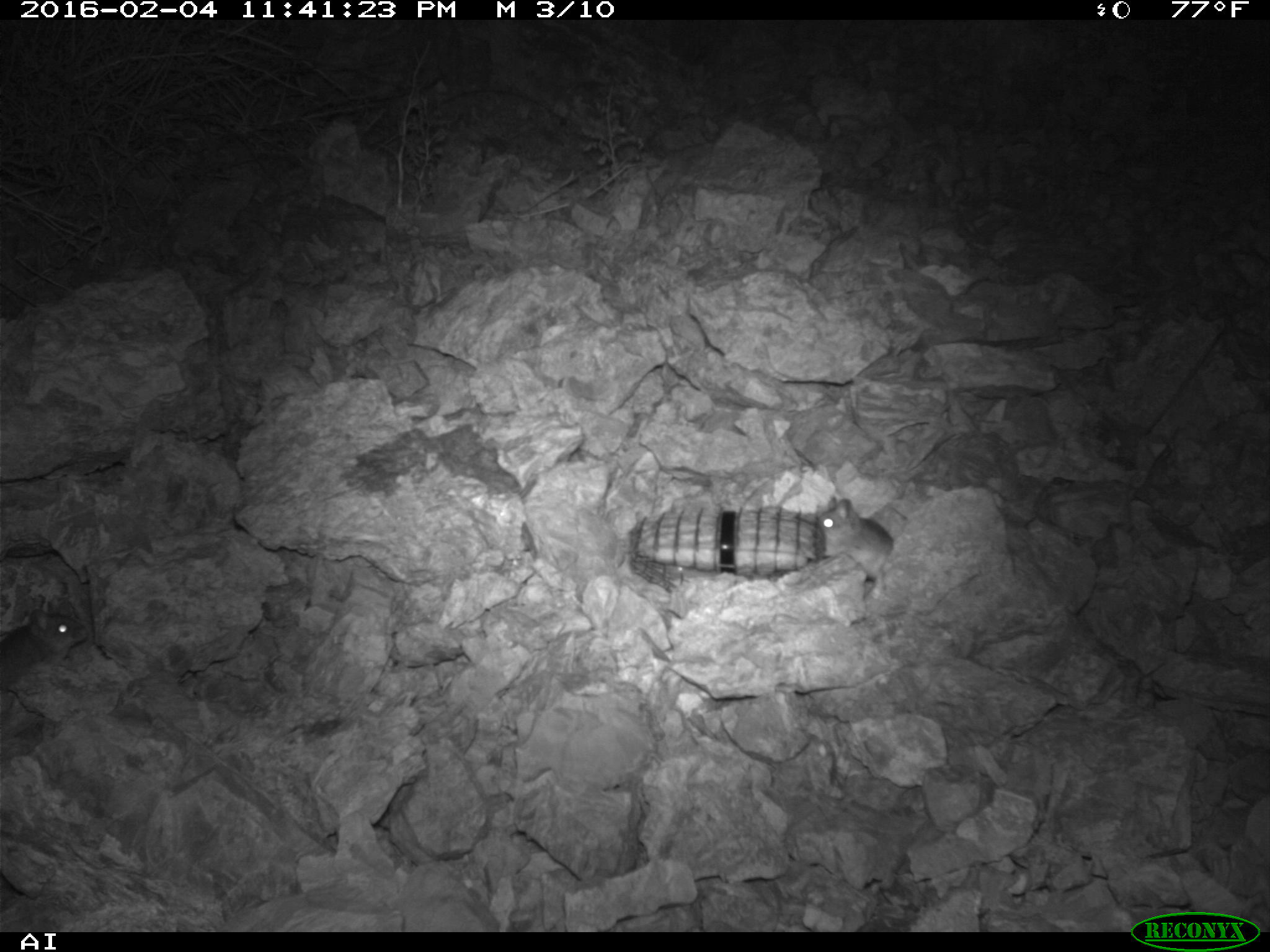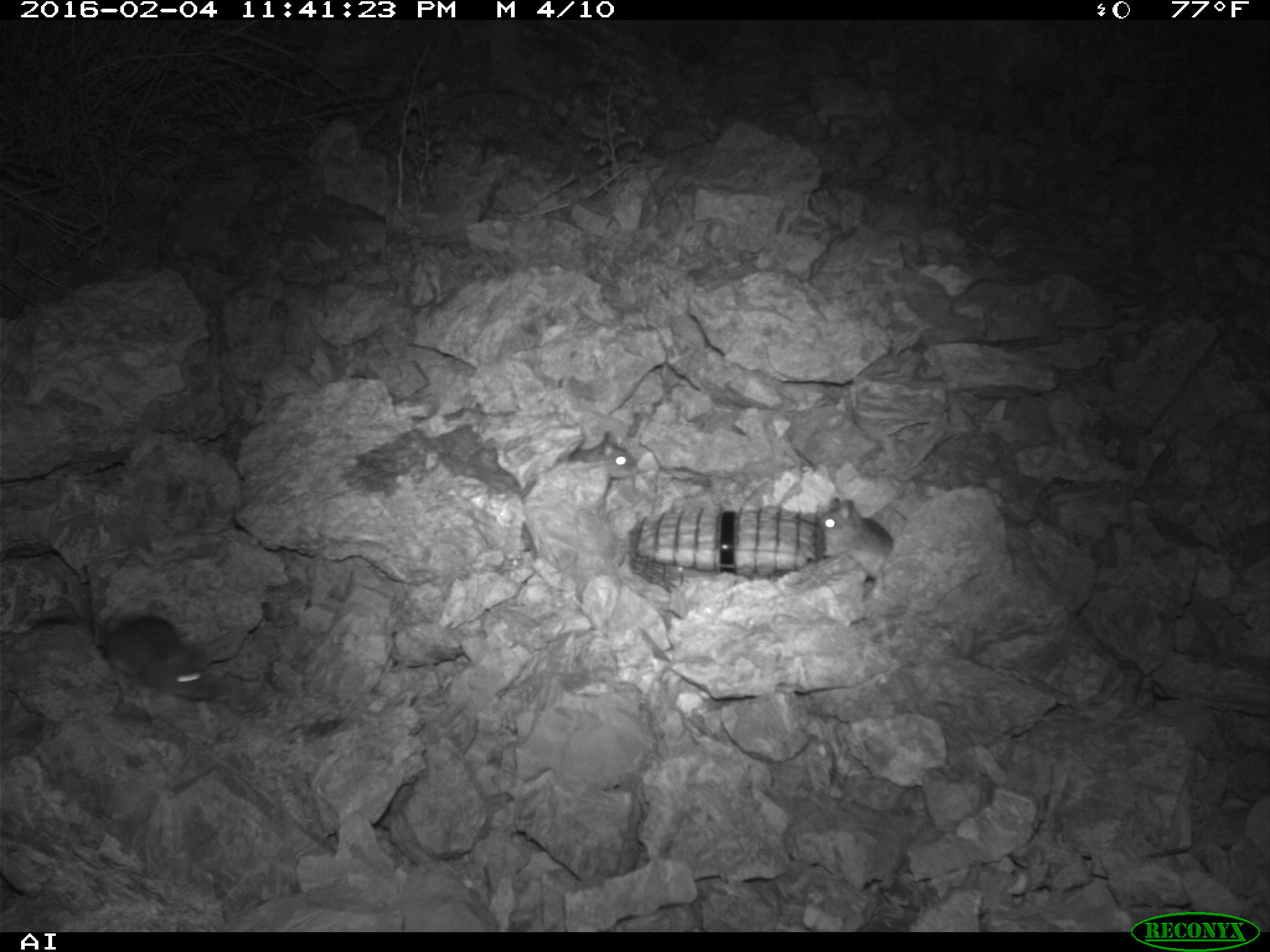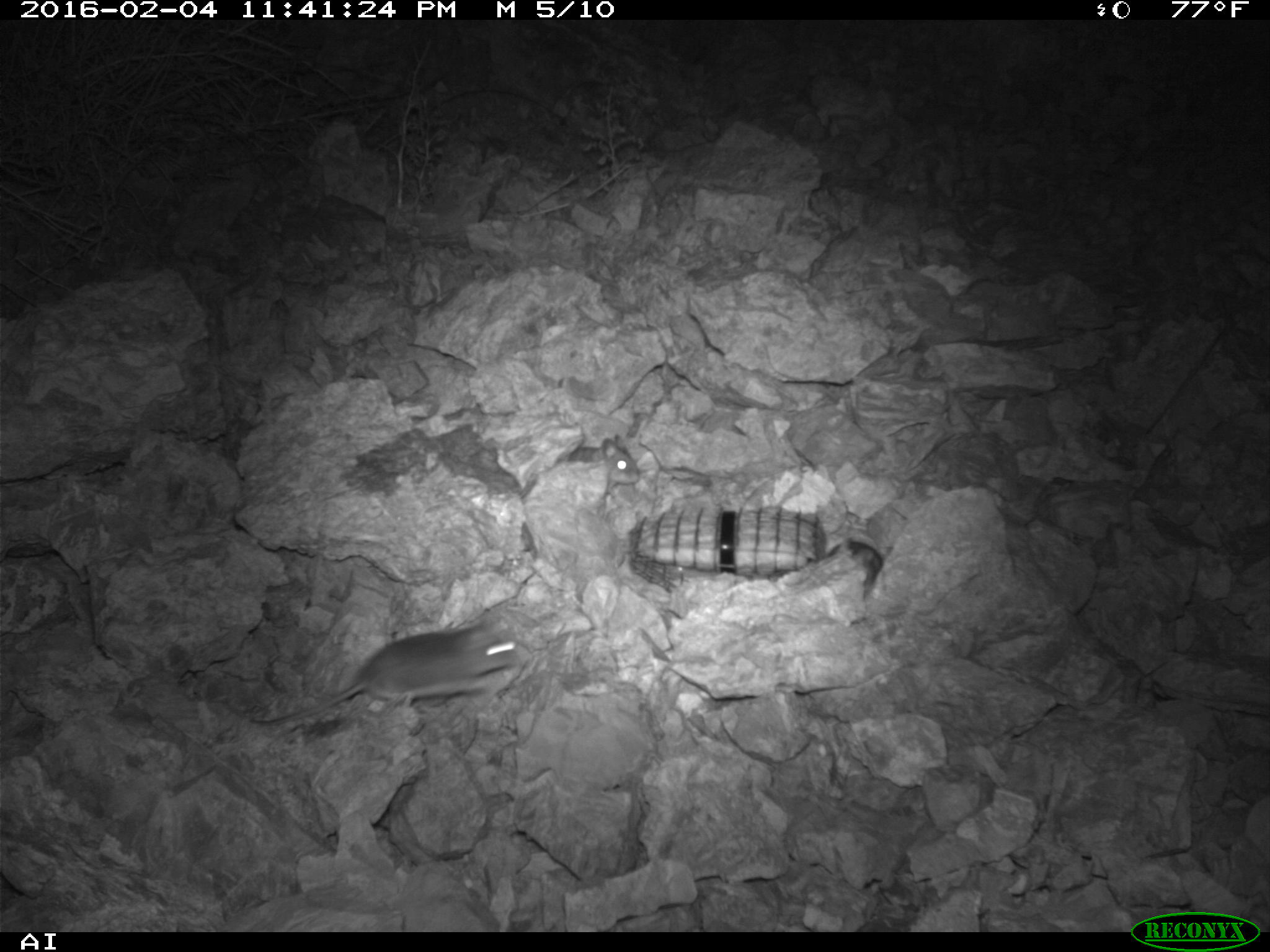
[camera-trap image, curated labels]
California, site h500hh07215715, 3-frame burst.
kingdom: Animalia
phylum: Chordata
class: Mammalia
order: Rodentia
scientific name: Rodentia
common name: rodent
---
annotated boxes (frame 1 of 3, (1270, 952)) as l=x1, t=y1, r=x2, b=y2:
rodent: l=0, t=608, r=89, b=682; l=817, t=495, r=893, b=581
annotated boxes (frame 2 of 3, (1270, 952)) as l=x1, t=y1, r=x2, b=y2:
rodent: l=29, t=613, r=215, b=708; l=817, t=496, r=893, b=596; l=567, t=432, r=637, b=478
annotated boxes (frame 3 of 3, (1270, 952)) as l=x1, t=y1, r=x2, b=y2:
rodent: l=247, t=617, r=525, b=727; l=826, t=534, r=894, b=600; l=567, t=434, r=640, b=495